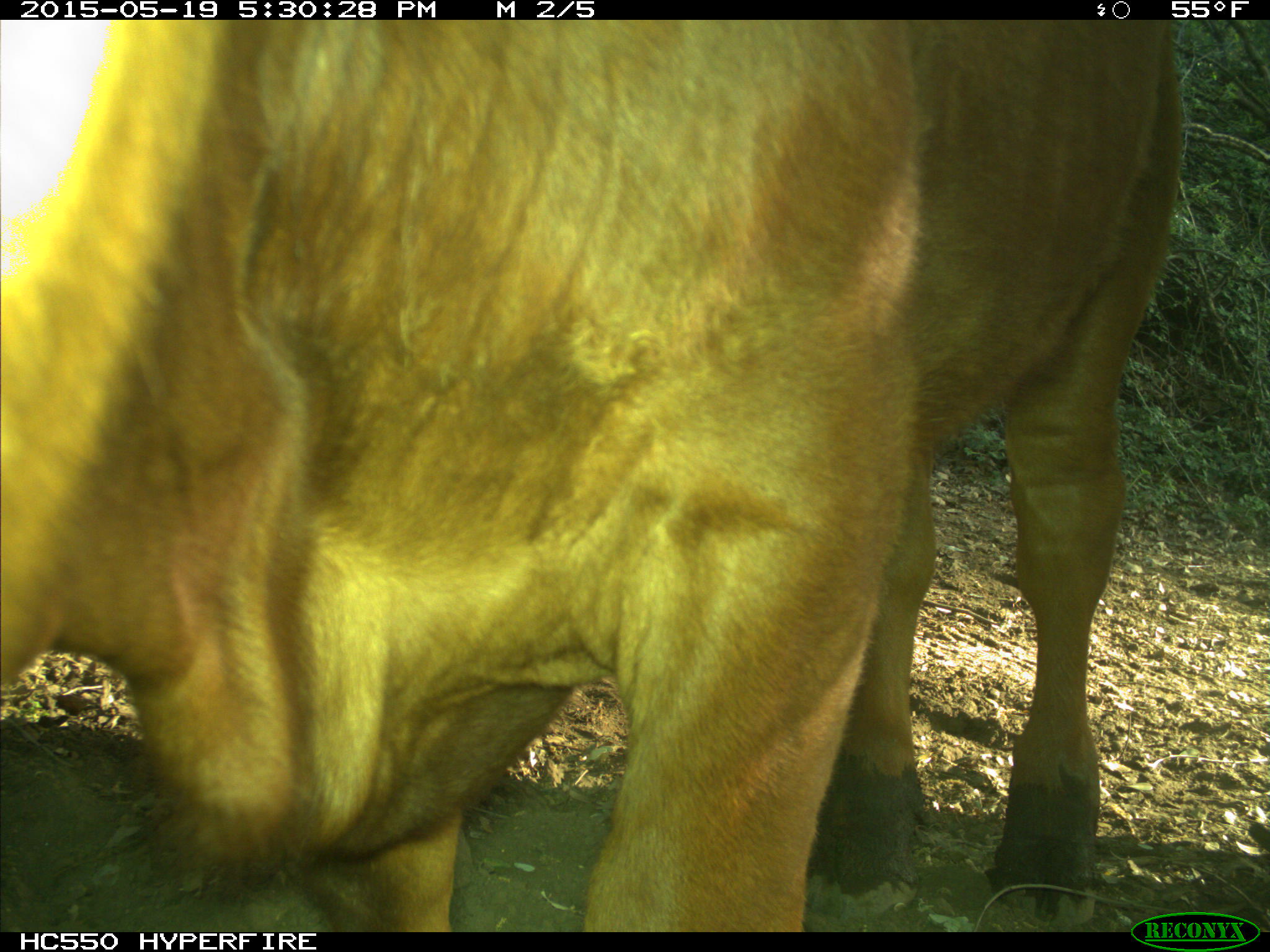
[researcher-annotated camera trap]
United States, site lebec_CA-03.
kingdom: Animalia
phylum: Chordata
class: Mammalia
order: Artiodactyla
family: Bovidae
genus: Bos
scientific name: Bos taurus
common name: domestic cow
Bos taurus (domestic cow).